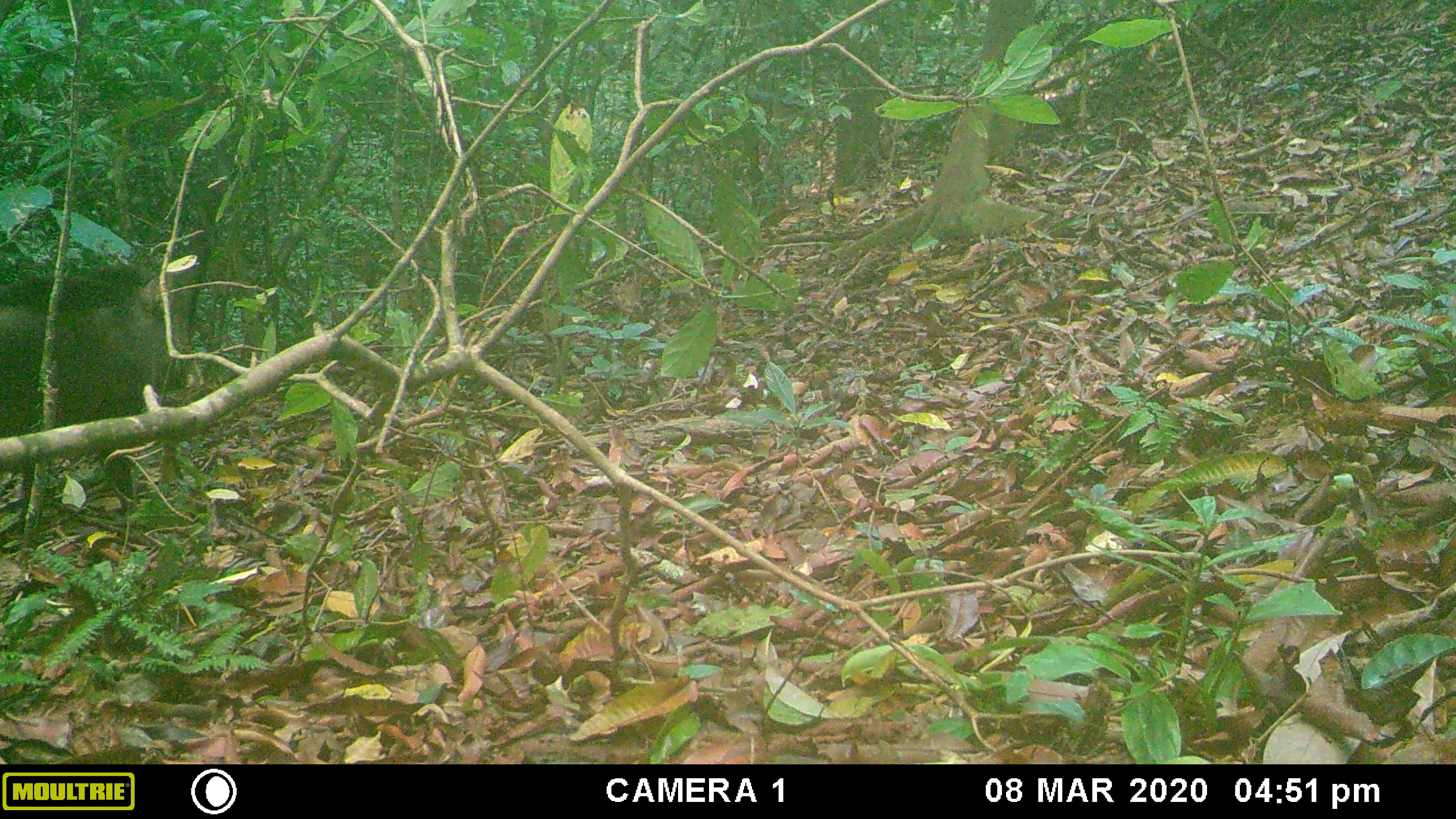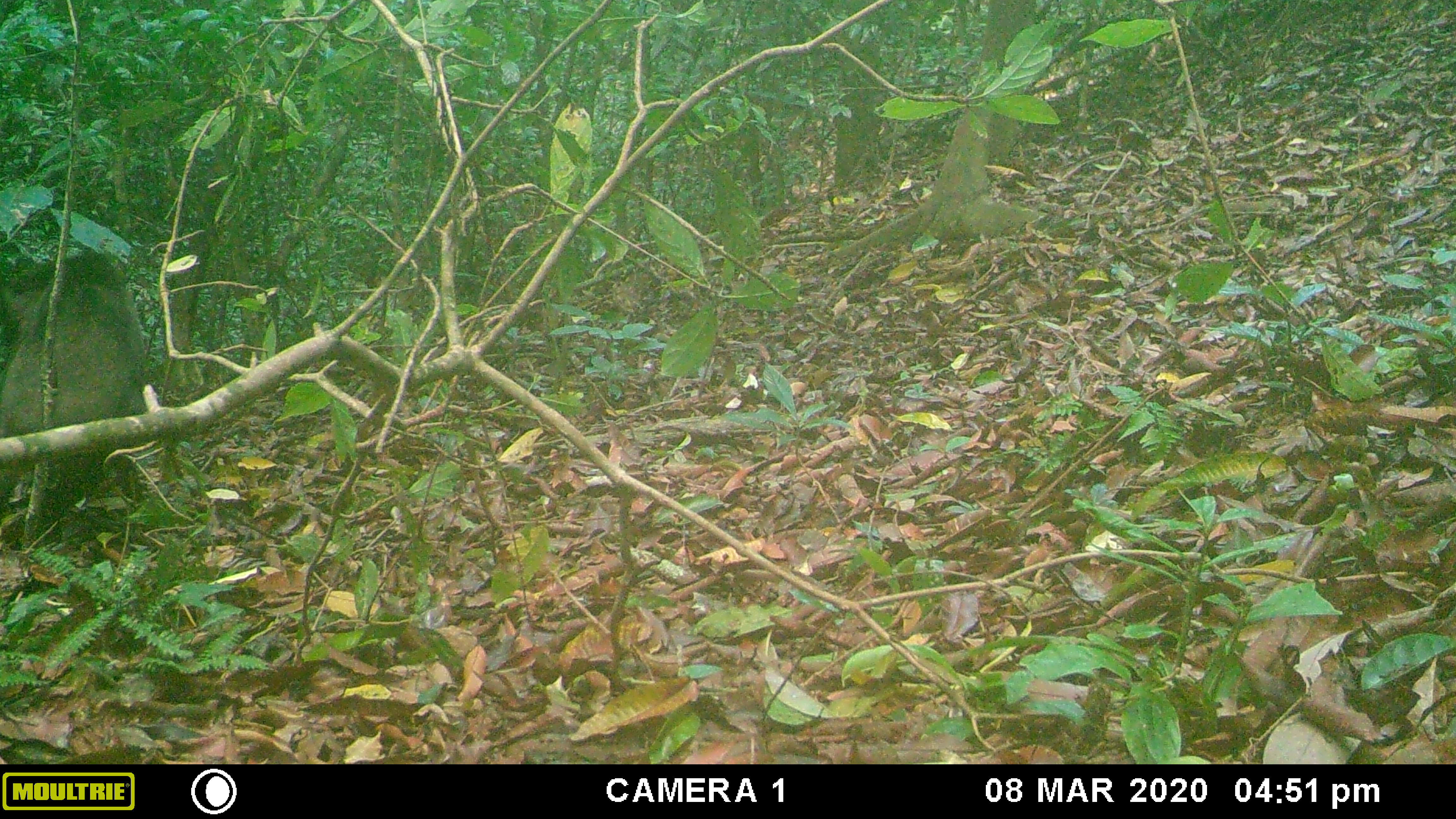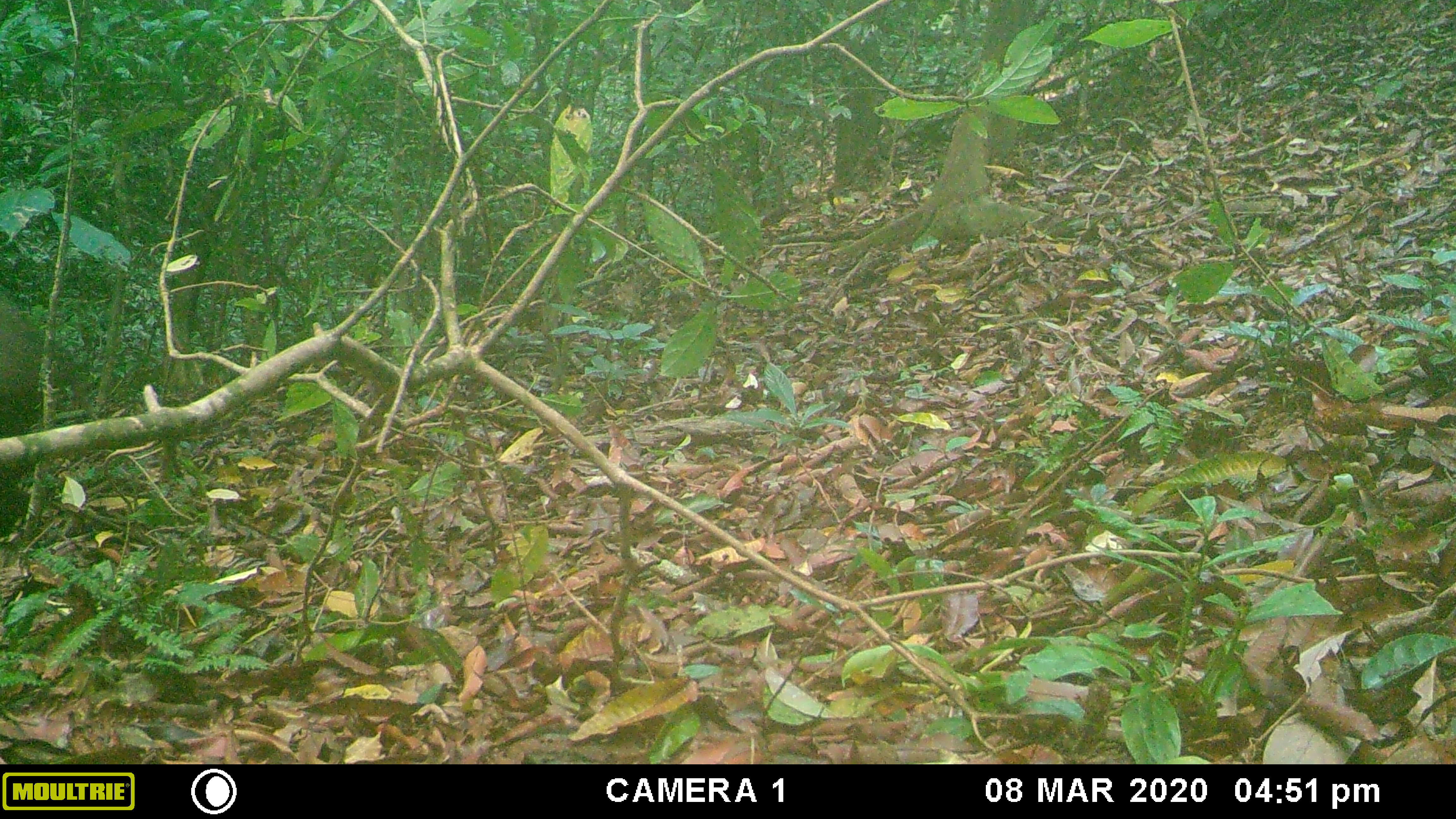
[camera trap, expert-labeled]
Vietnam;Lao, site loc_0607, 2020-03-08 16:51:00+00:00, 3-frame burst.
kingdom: Animalia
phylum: Chordata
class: Mammalia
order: Artiodactyla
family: Suidae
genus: Sus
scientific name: Sus scrofa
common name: eurasian wild pig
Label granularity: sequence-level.